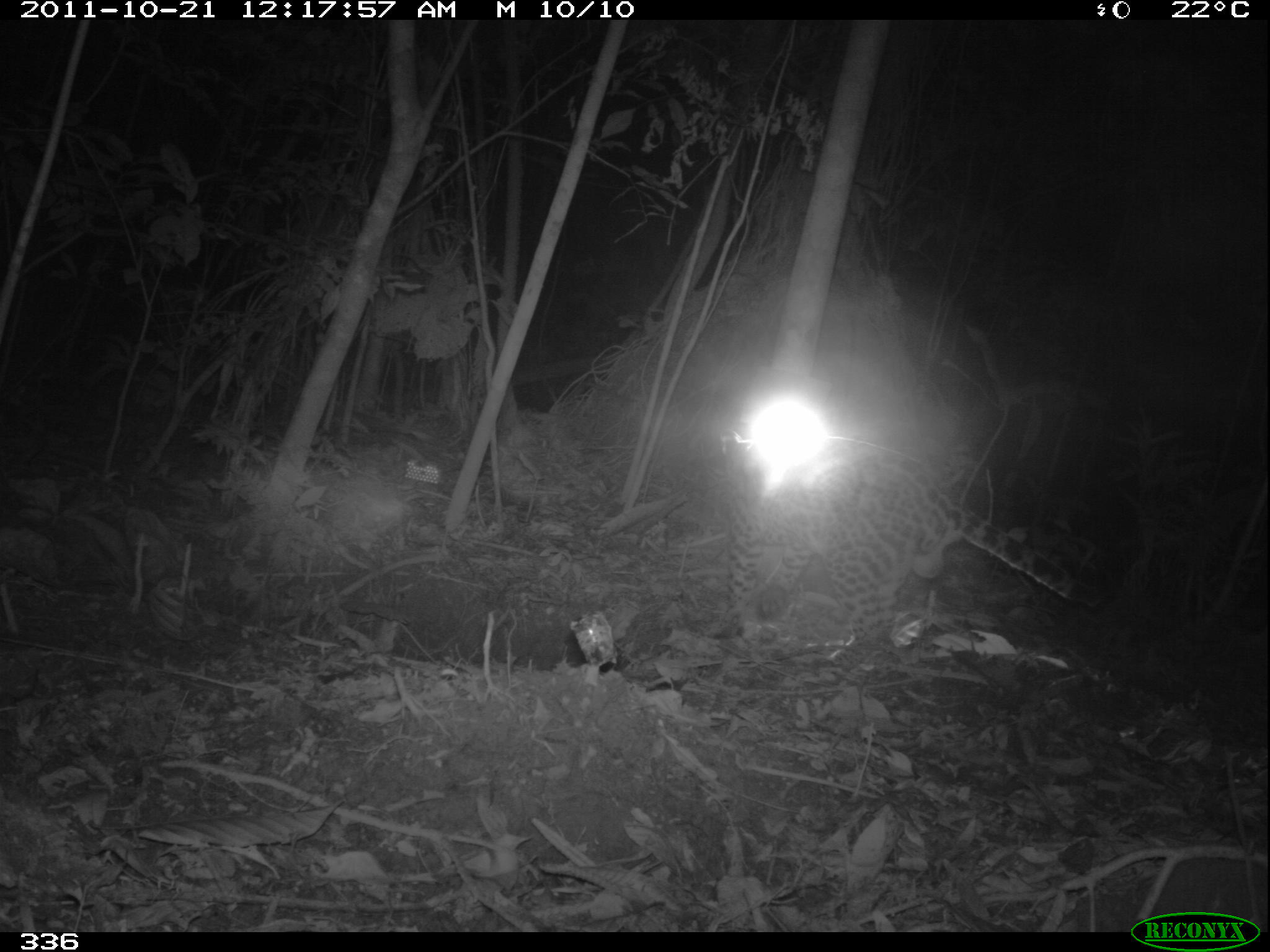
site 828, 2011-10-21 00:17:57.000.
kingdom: Animalia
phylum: Chordata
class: Mammalia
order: Carnivora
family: Felidae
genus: Leopardus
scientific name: Leopardus pardalis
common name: ocelot